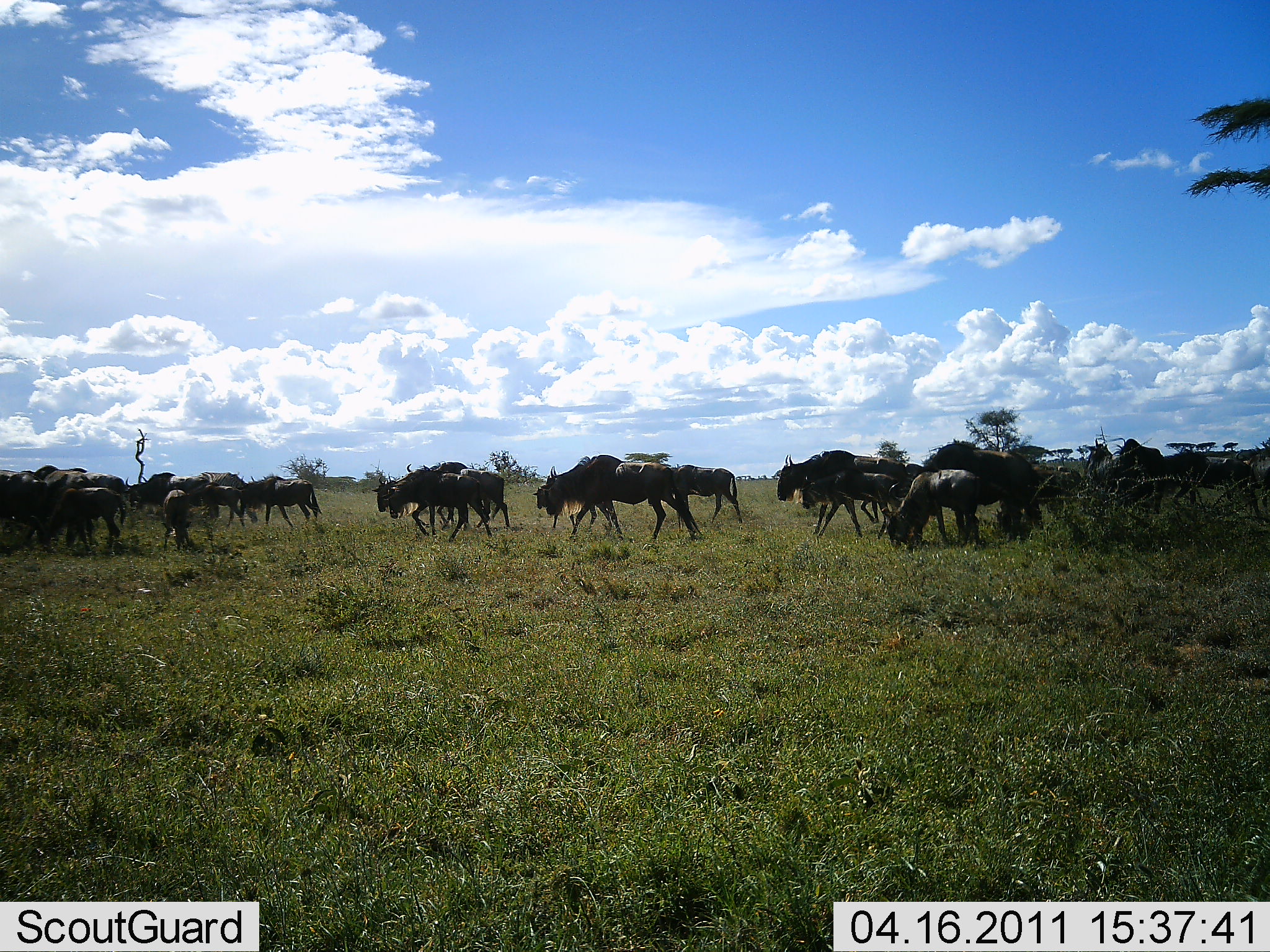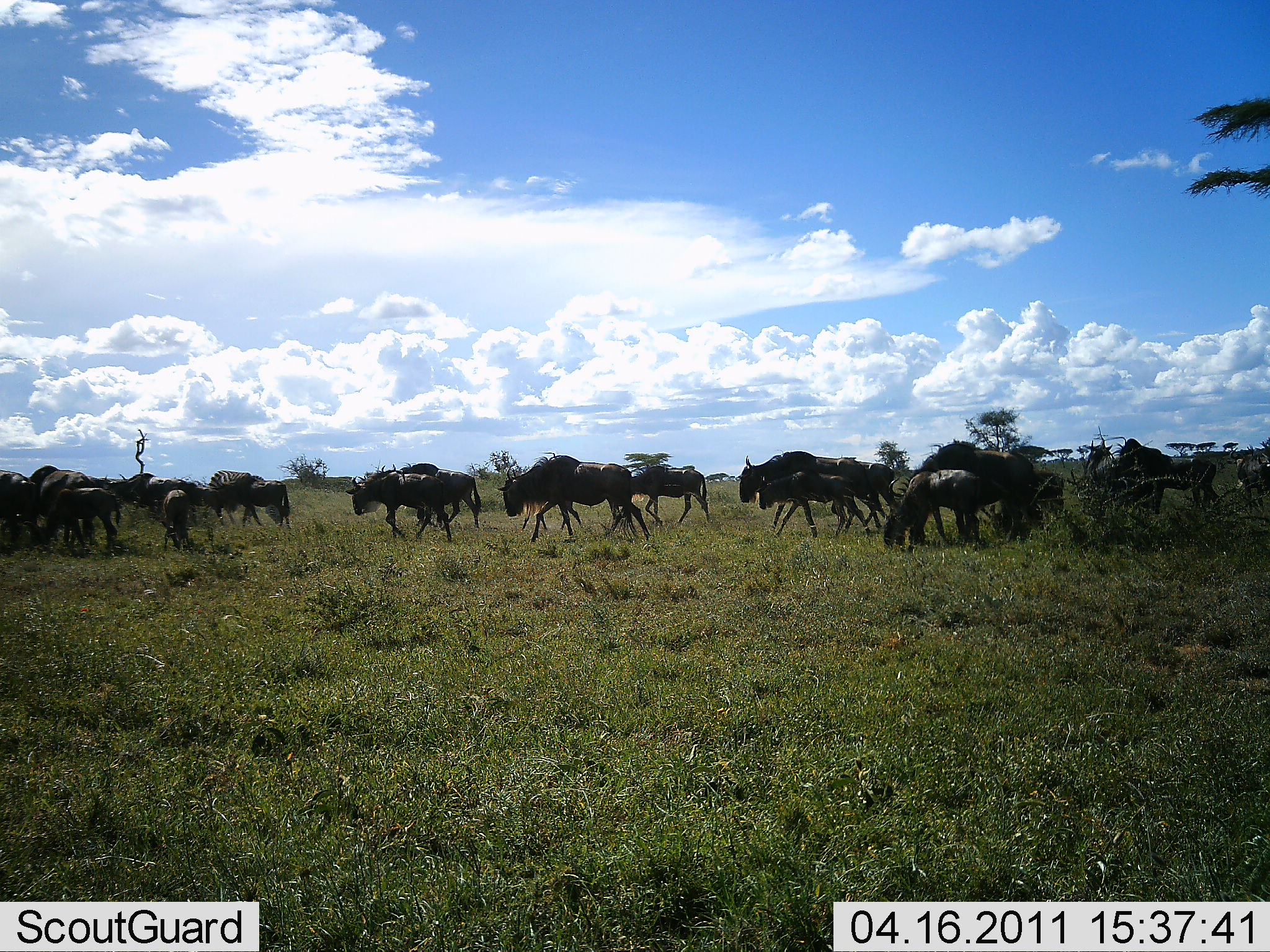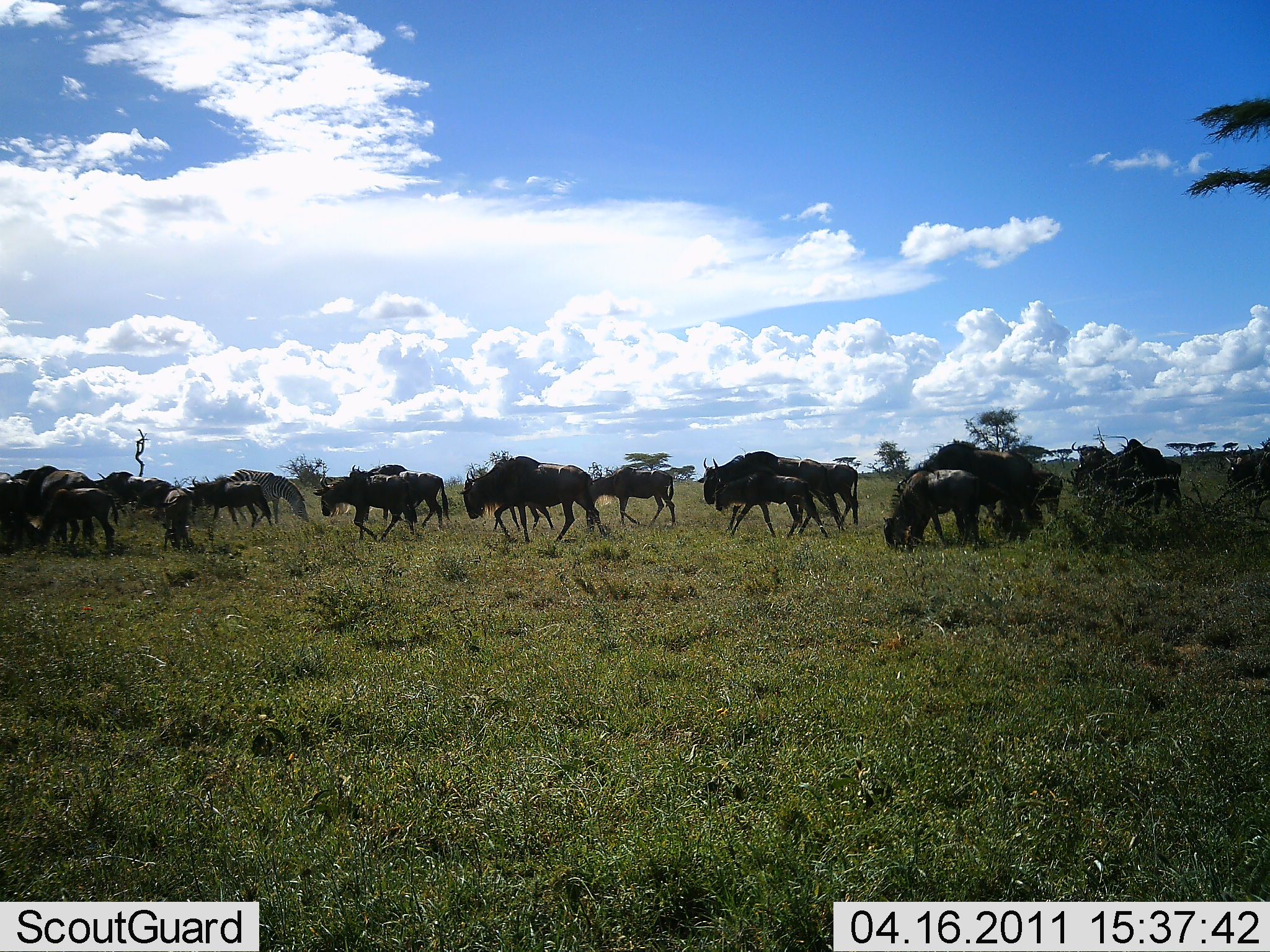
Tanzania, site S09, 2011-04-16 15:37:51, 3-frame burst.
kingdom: Animalia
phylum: Chordata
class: Mammalia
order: Artiodactyla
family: Bovidae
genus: Connochaetes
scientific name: Connochaetes taurinus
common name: blue wildebeest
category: wildebeest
Wildebeest (blue wildebeest) (Connochaetes taurinus), count 11-50. Behavior (volunteer vote fractions): standing 17%, resting 0%, moving 92%, interacting 0%. Young present (vote fraction): 17%. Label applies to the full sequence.